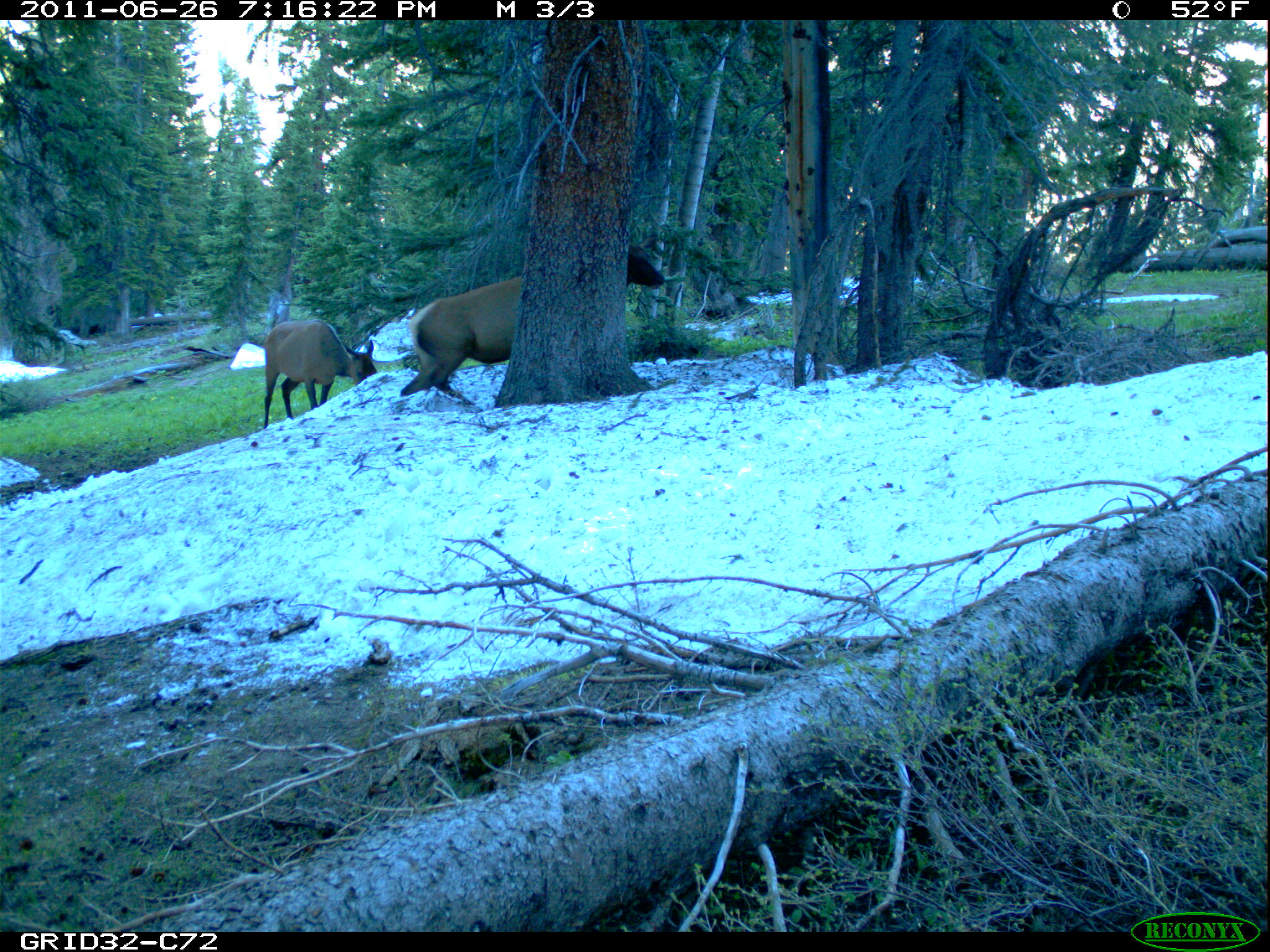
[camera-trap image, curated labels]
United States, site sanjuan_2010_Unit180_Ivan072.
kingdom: Animalia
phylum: Chordata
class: Mammalia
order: Artiodactyla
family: Cervidae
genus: Cervus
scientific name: Cervus elaphus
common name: red deer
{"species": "Cervus elaphus (red deer)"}